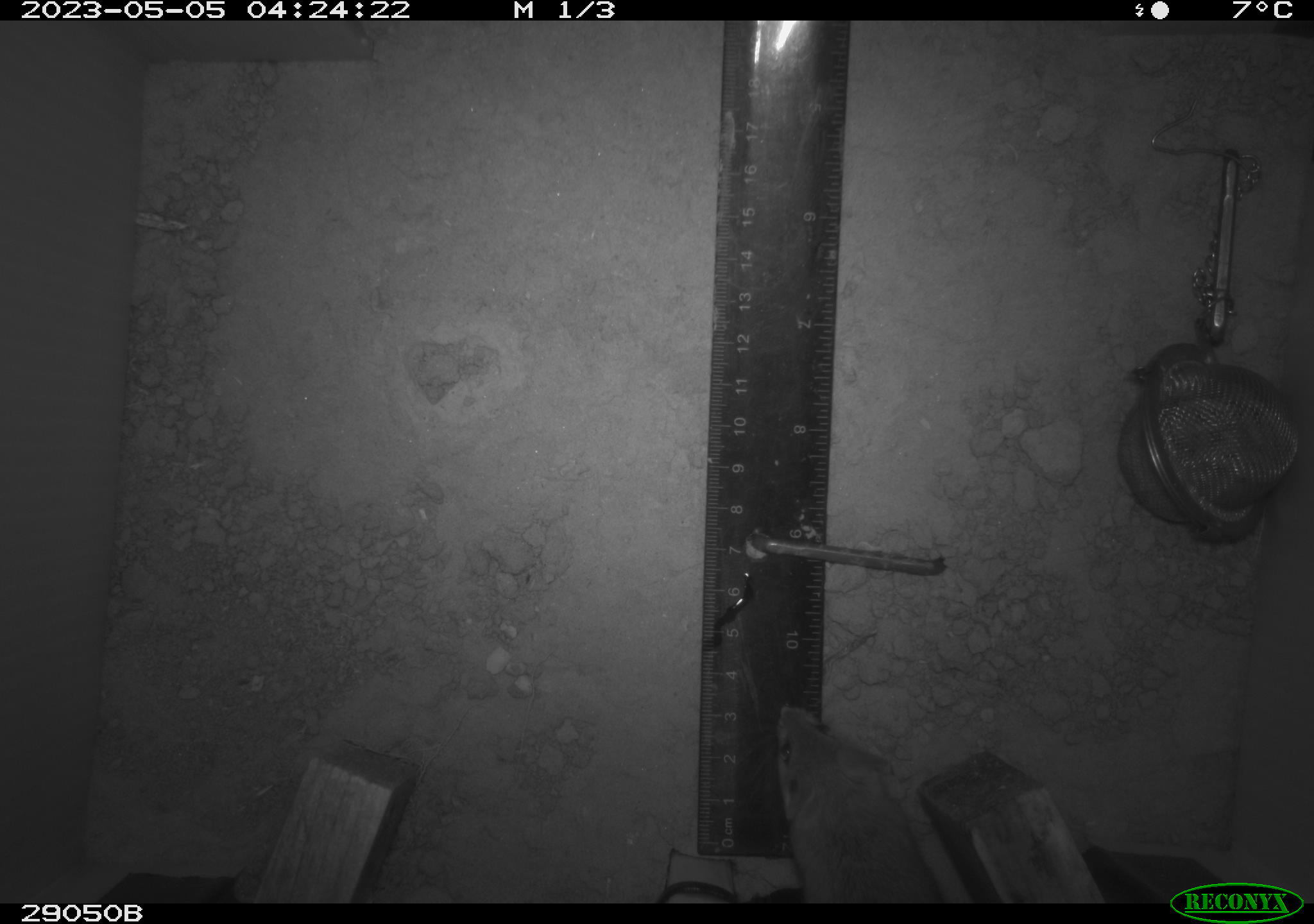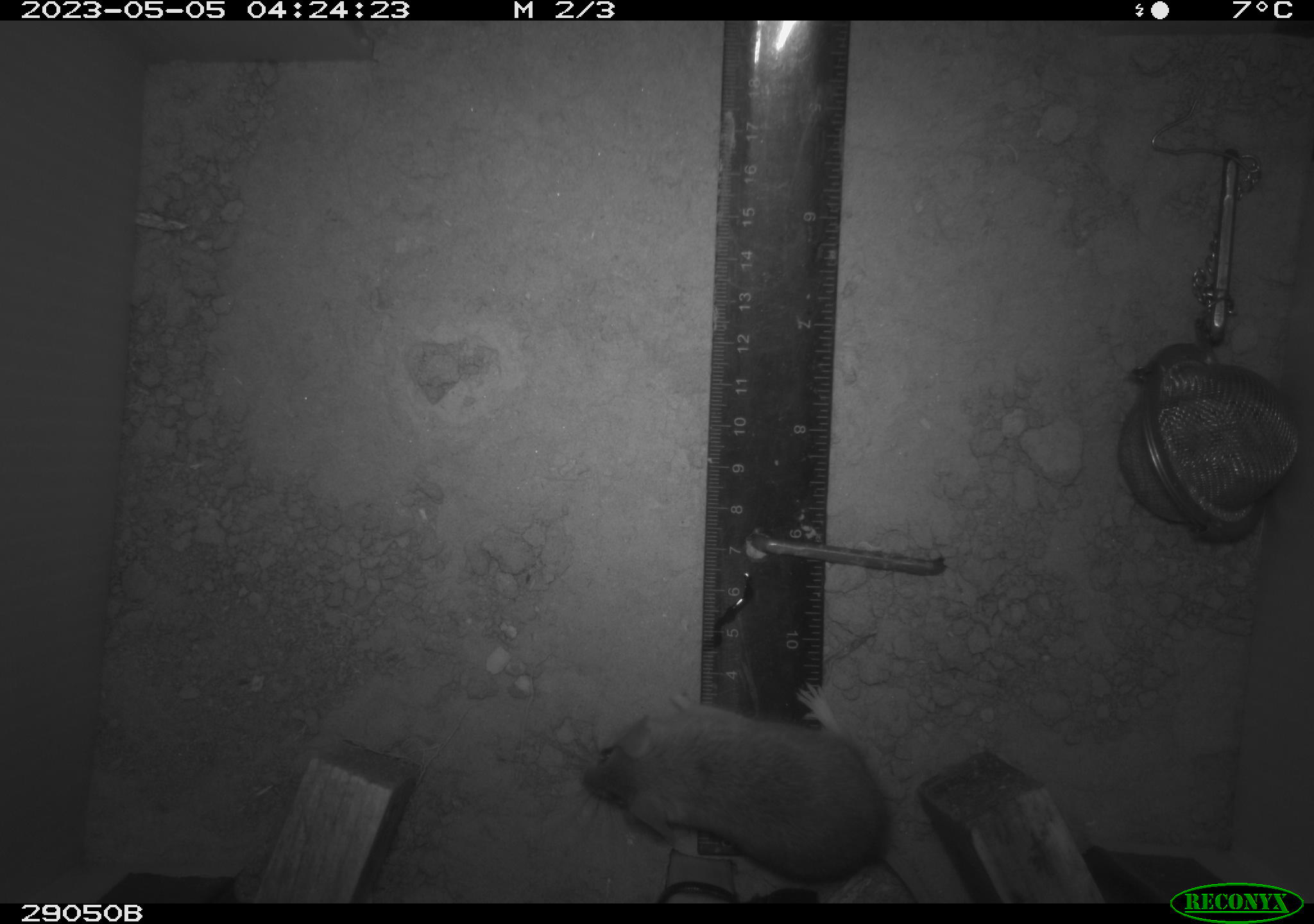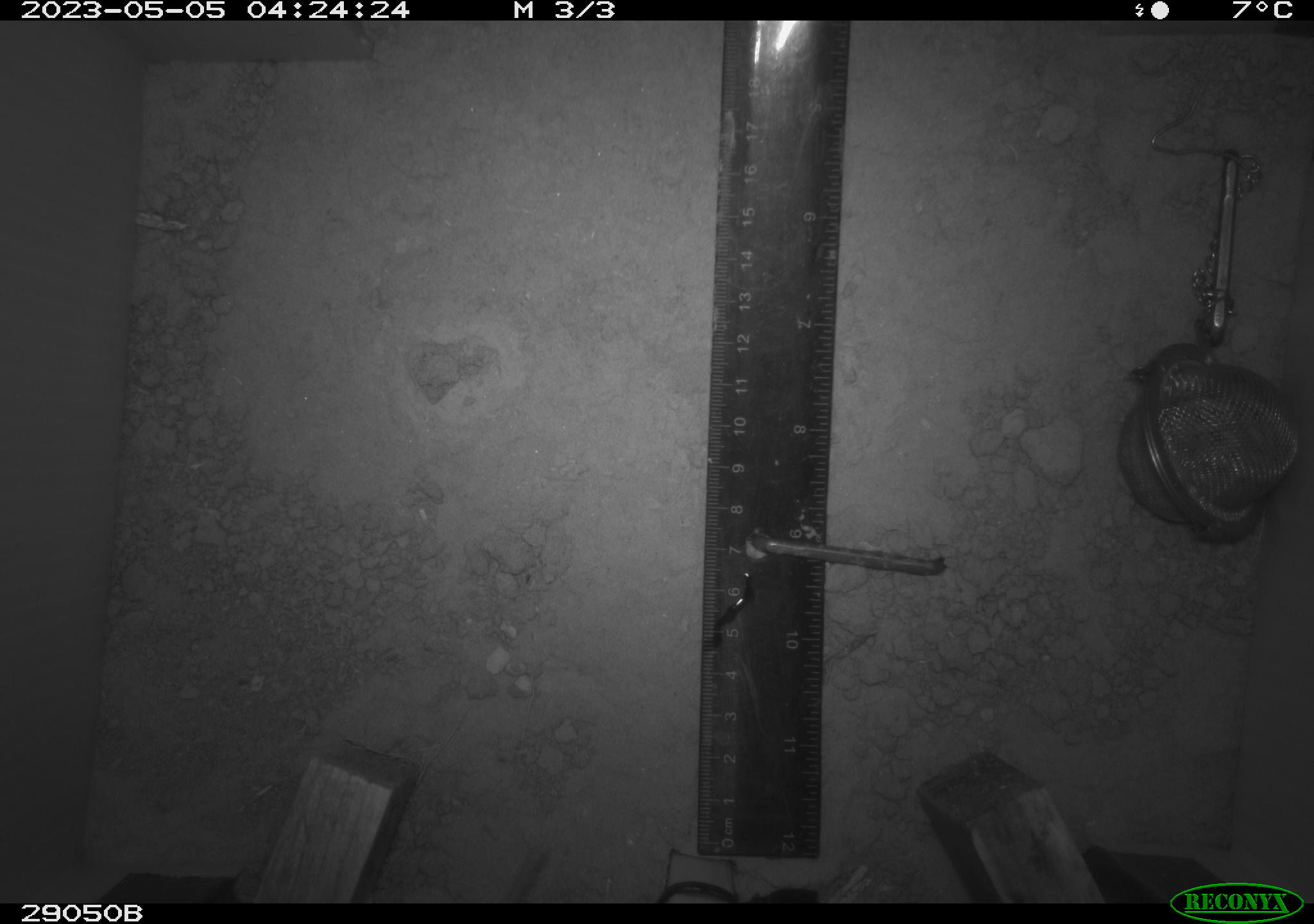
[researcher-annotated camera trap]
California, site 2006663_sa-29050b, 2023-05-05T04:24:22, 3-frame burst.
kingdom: Animalia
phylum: Chordata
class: Mammalia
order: Rodentia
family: Cricetidae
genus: Peromyscus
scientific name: Peromyscus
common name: deer mice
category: peromyscus species